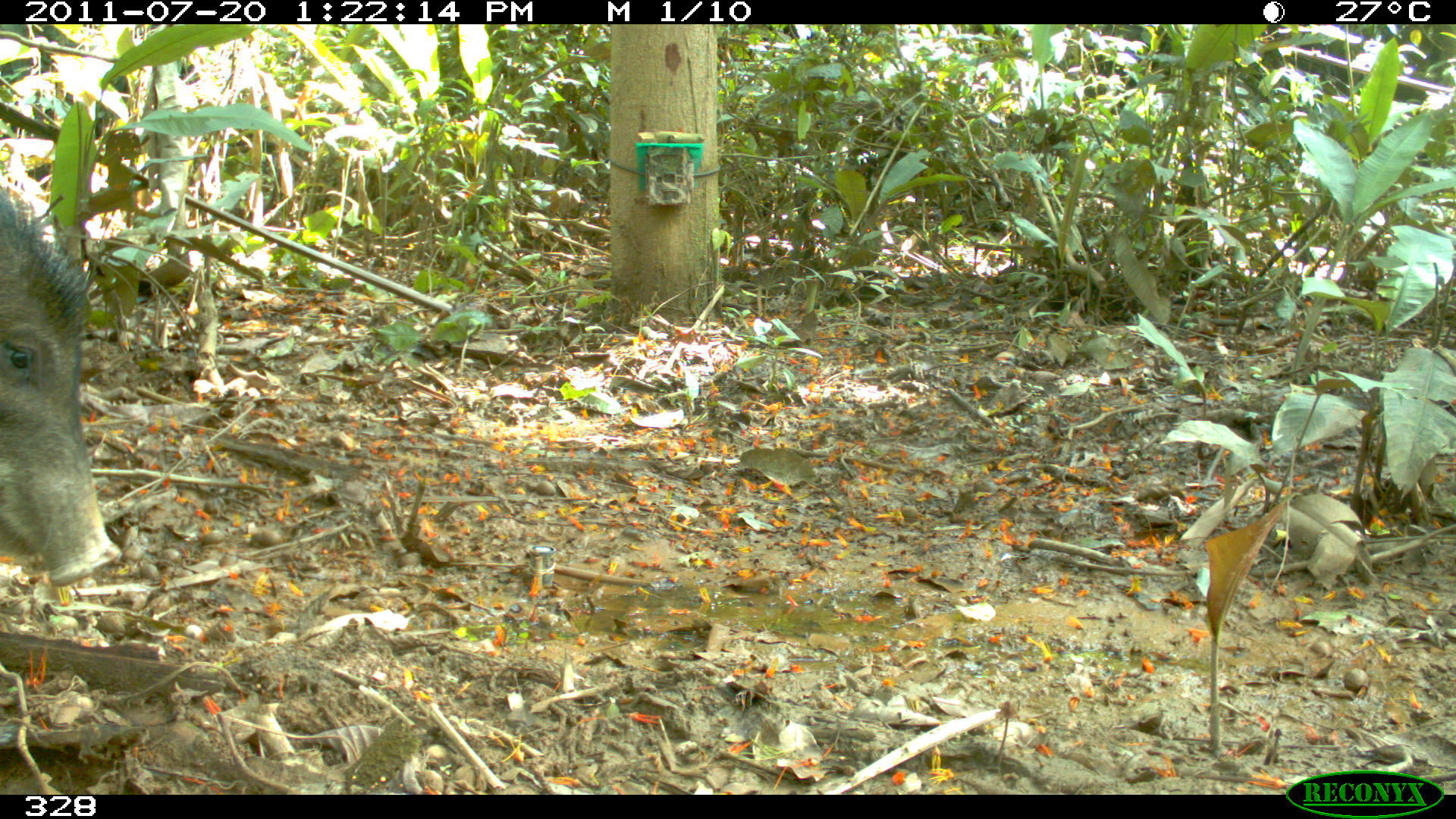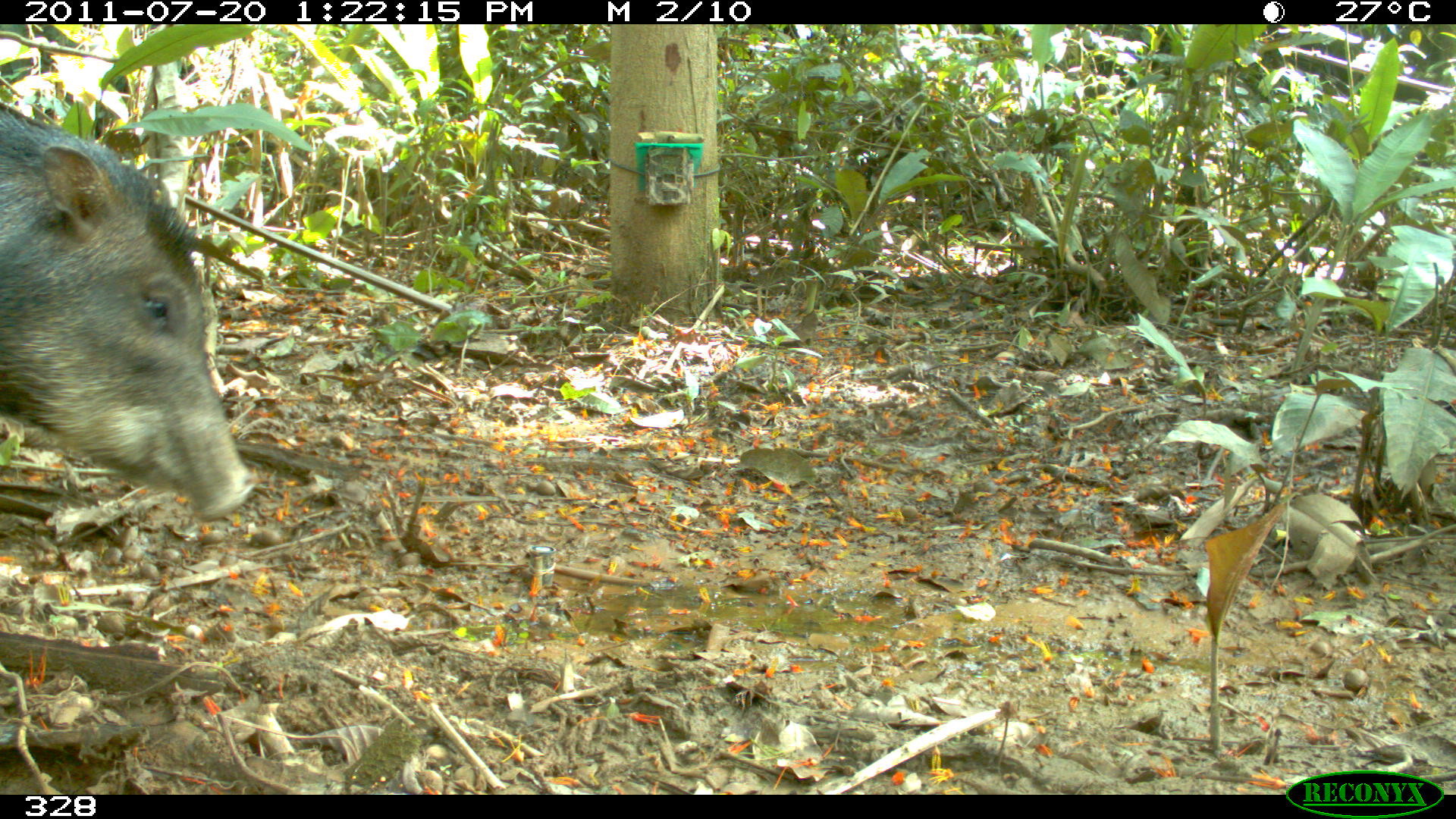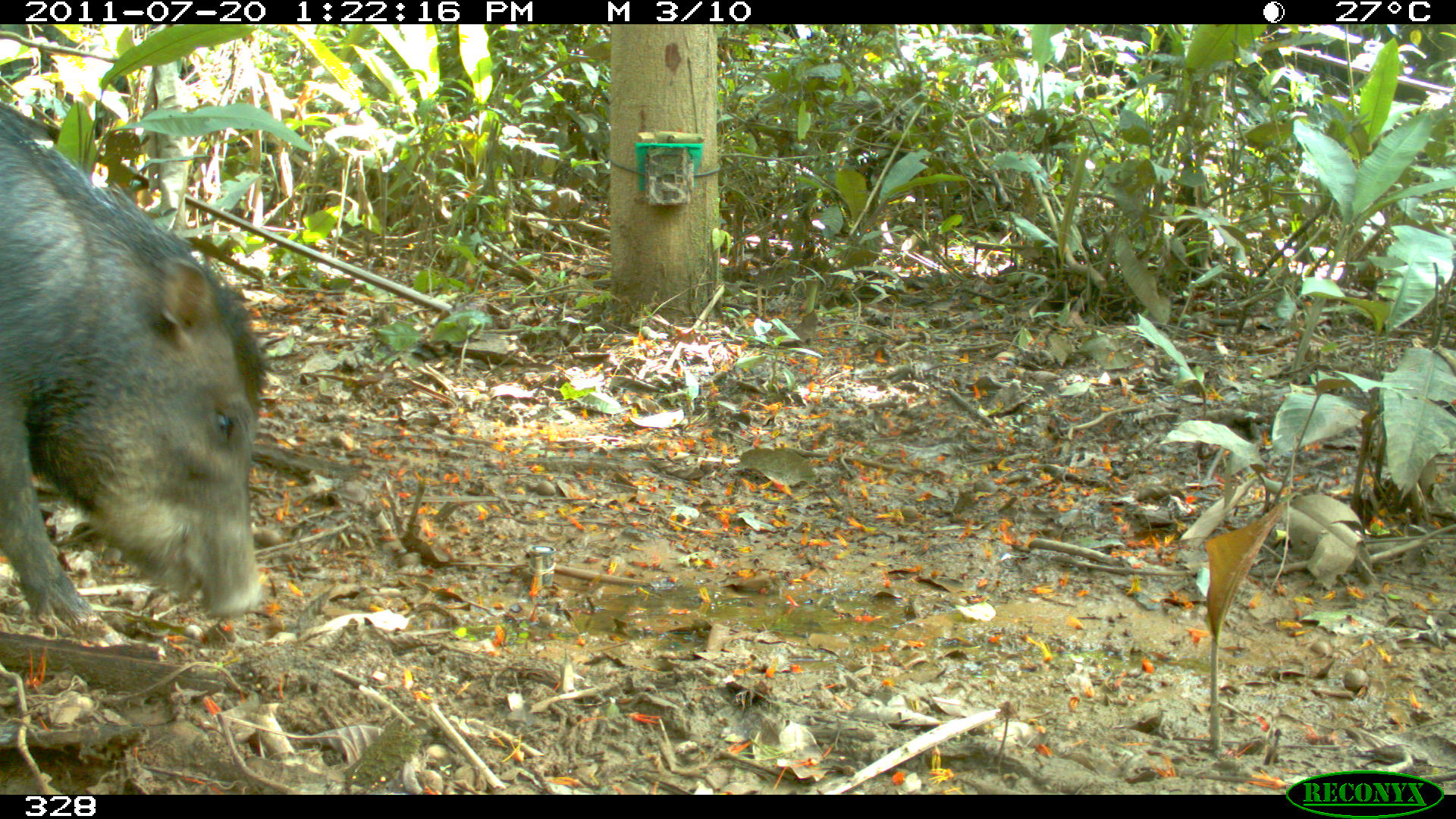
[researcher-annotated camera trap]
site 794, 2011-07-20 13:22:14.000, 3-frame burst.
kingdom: Animalia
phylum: Chordata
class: Mammalia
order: Artiodactyla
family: Tayassuidae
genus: Tayassu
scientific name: Tayassu pecari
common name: white-lipped peccary